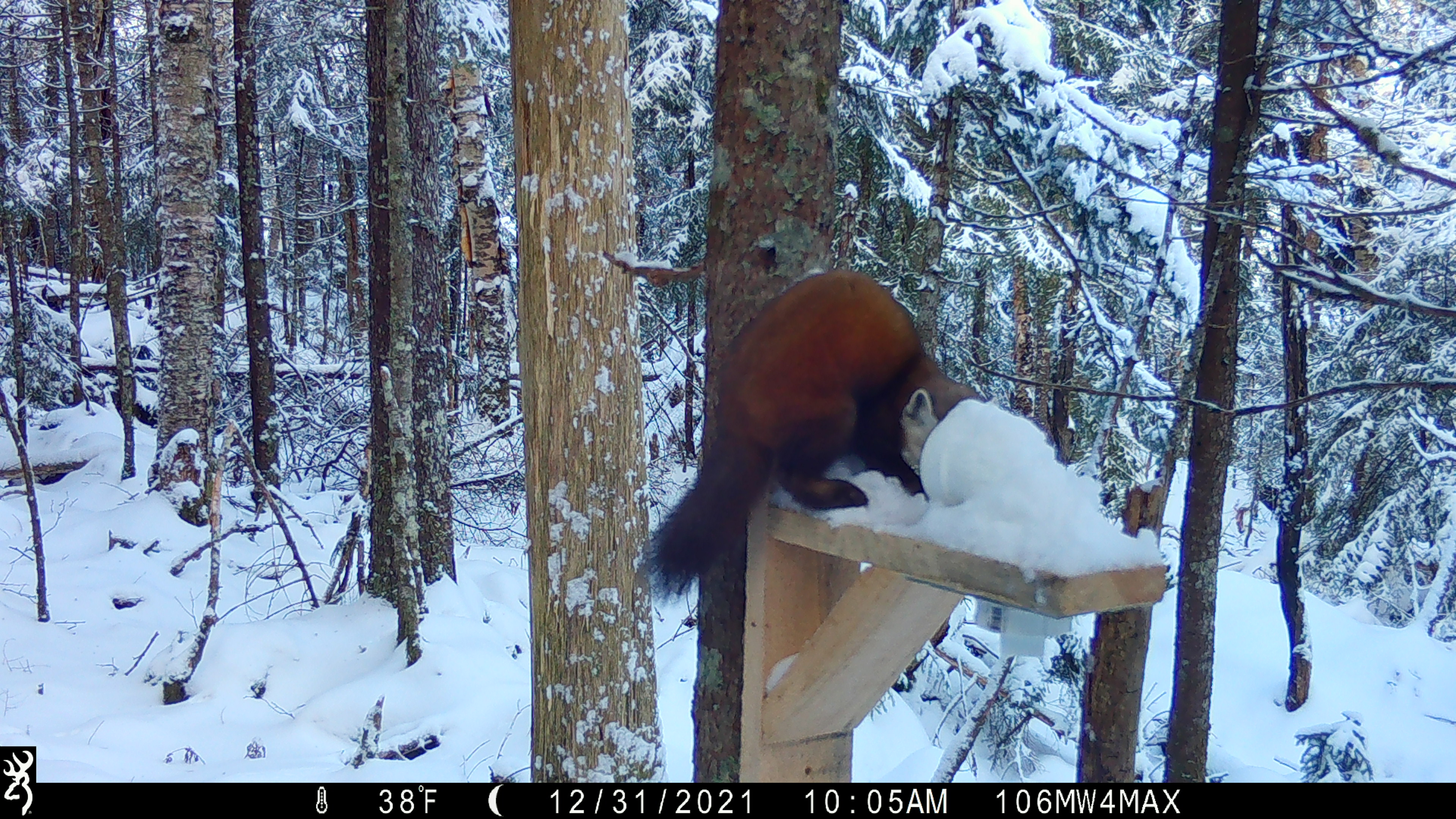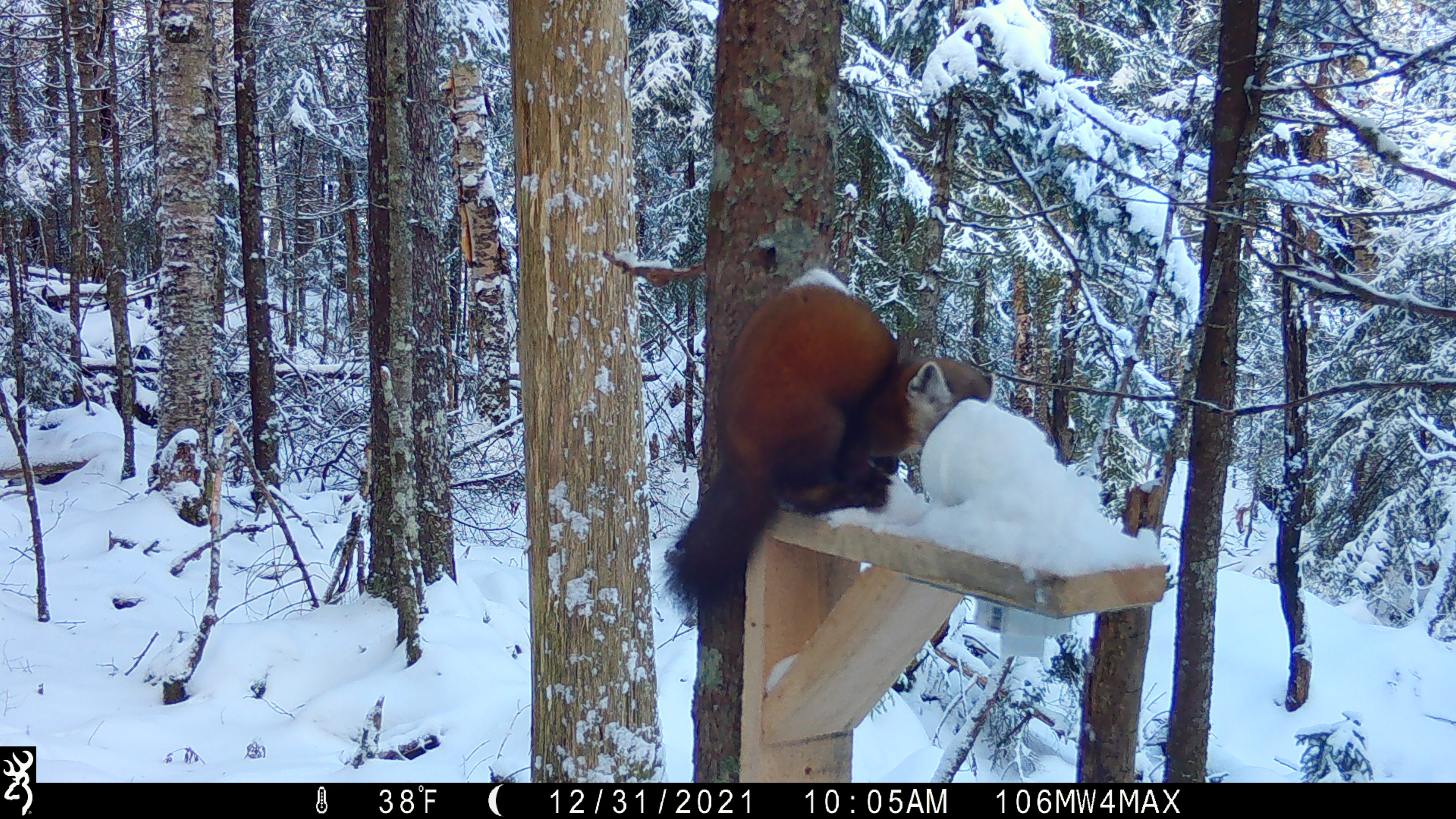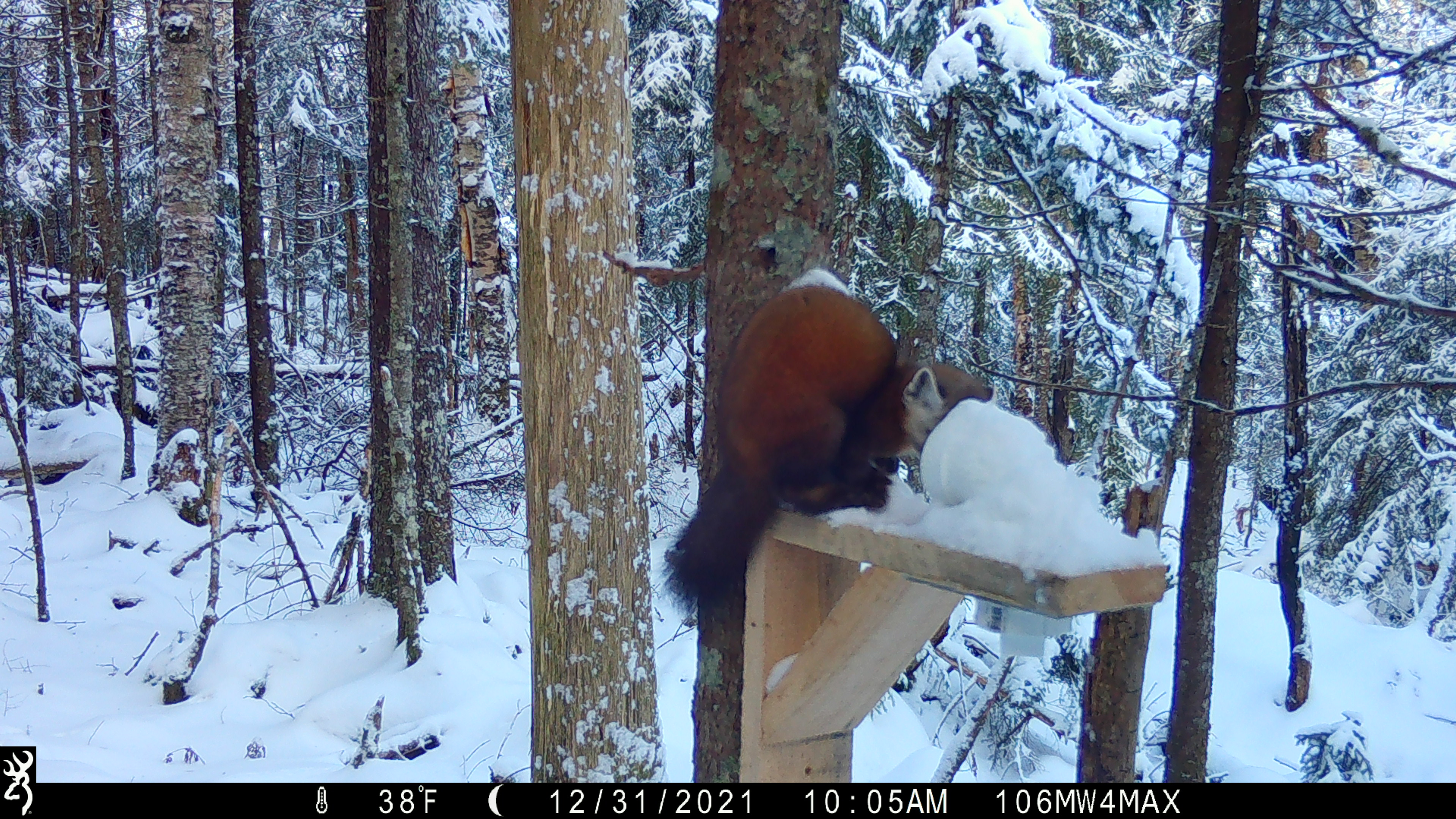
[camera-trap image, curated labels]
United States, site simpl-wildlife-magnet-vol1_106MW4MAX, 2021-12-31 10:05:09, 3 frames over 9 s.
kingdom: Animalia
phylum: Chordata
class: Mammalia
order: Carnivora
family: Mustelidae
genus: Martes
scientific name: Martes americana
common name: american marten